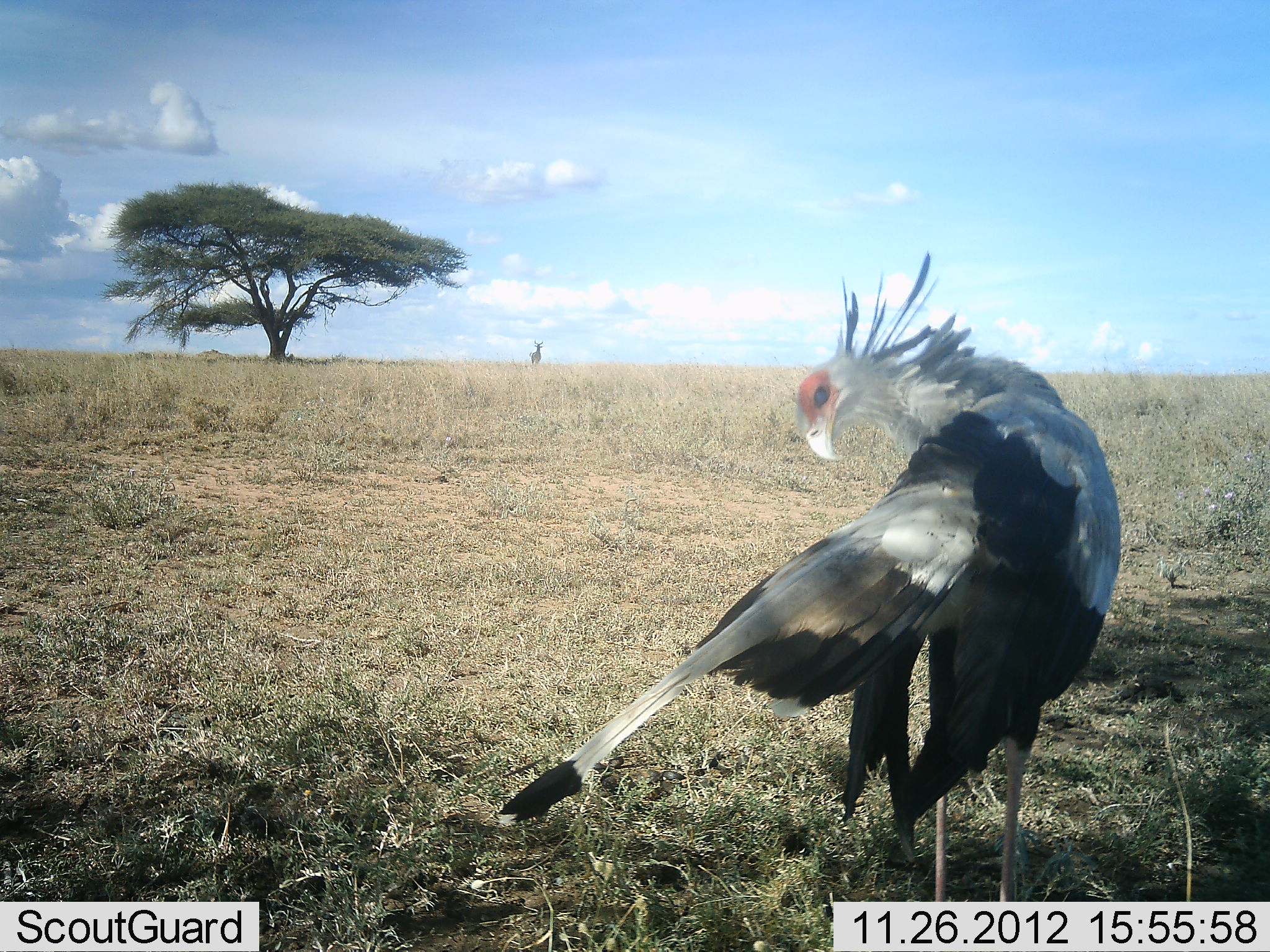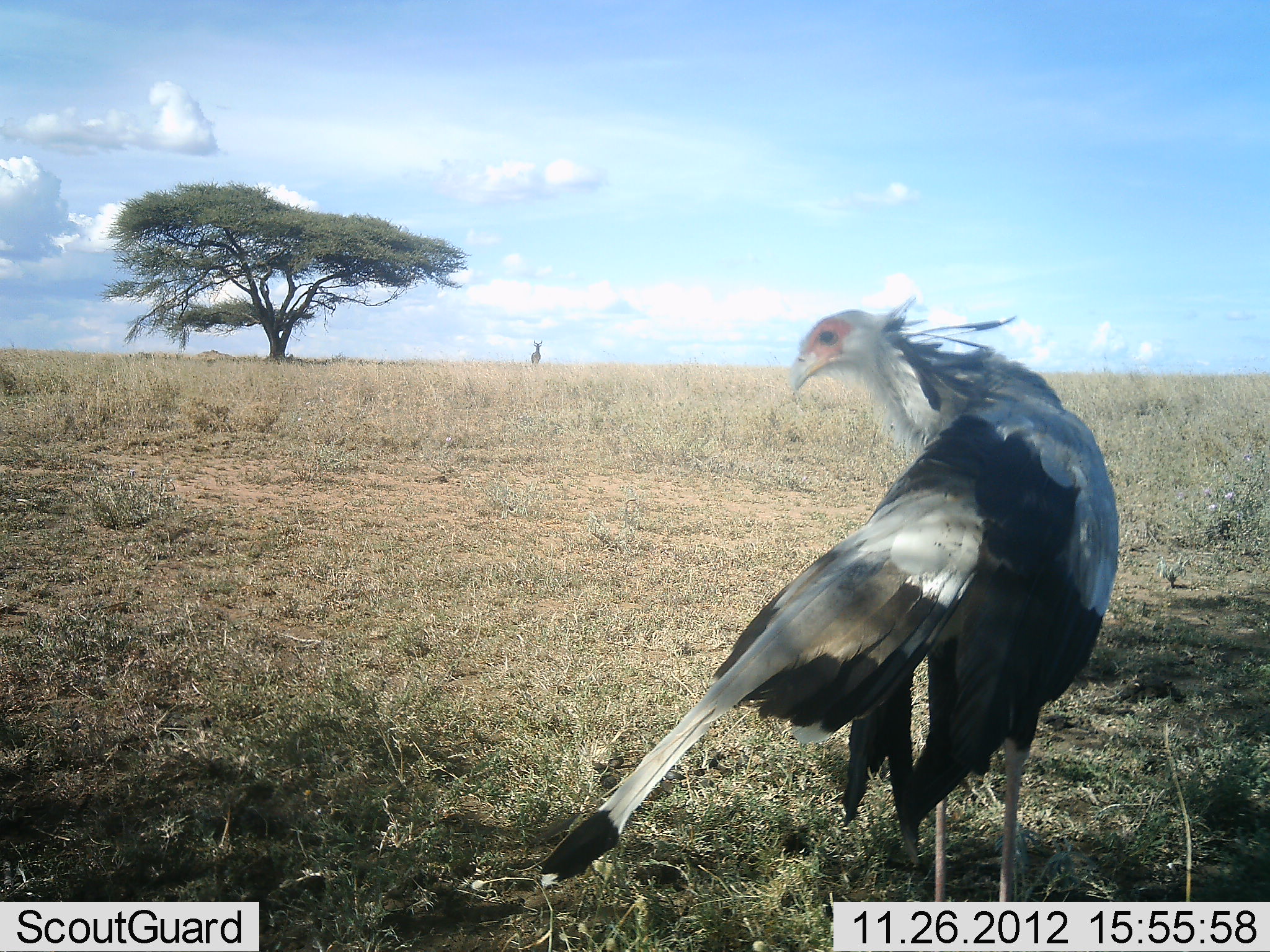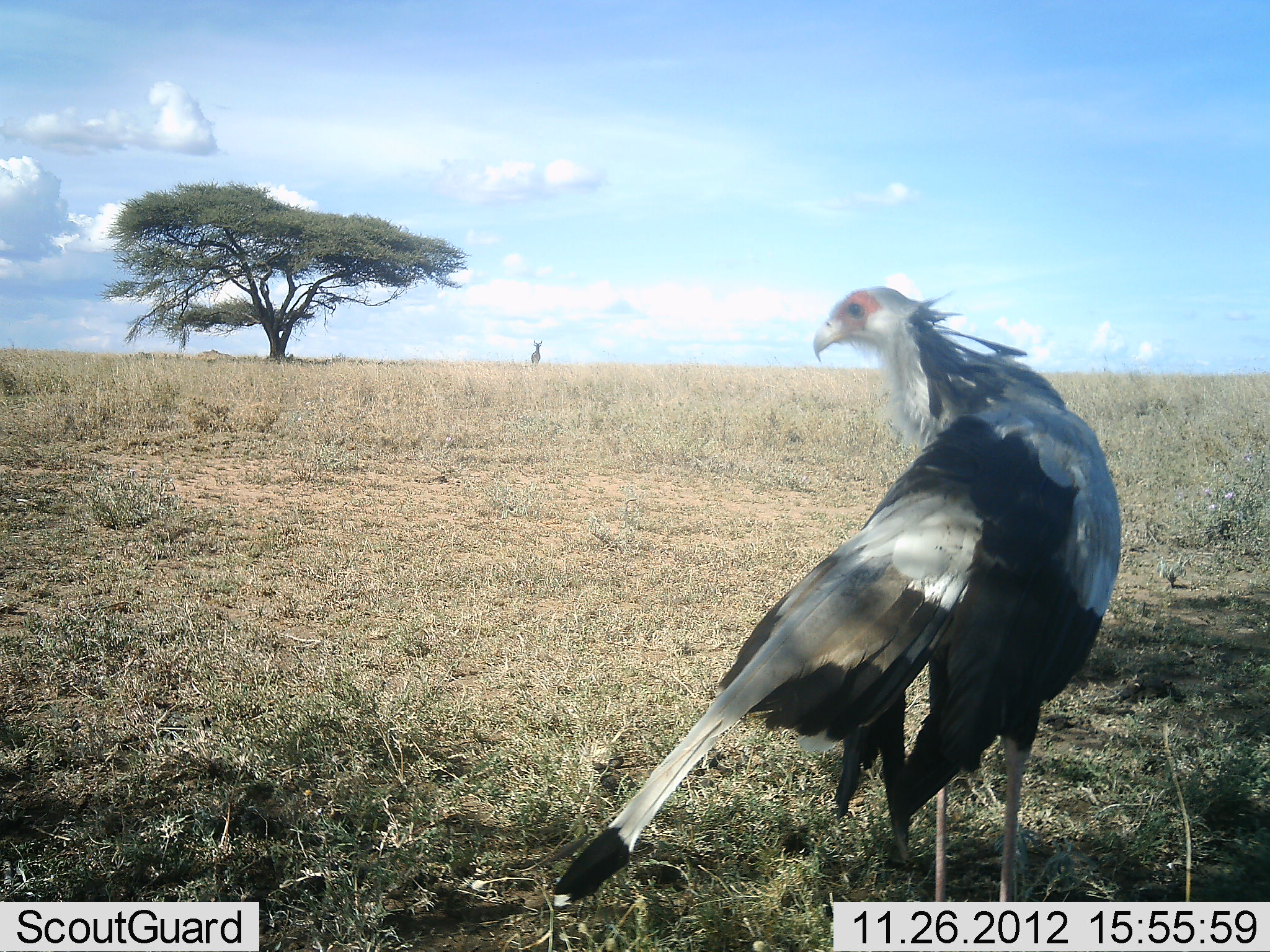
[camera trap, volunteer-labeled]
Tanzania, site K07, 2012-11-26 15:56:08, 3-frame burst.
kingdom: Animalia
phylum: Chordata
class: Aves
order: Accipitriformes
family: Sagittariidae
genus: Sagittarius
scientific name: Sagittarius serpentarius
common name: secretary bird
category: secretarybird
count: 1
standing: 94%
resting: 0%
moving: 6%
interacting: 0%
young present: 0%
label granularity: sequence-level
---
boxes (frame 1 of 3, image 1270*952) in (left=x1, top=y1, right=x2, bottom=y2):
animal: (left=497, top=250, right=1124, bottom=951)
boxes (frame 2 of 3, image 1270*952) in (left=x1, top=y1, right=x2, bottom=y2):
animal: (left=535, top=298, right=1125, bottom=952)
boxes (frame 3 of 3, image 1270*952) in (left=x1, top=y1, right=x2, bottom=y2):
animal: (left=545, top=282, right=1126, bottom=952)